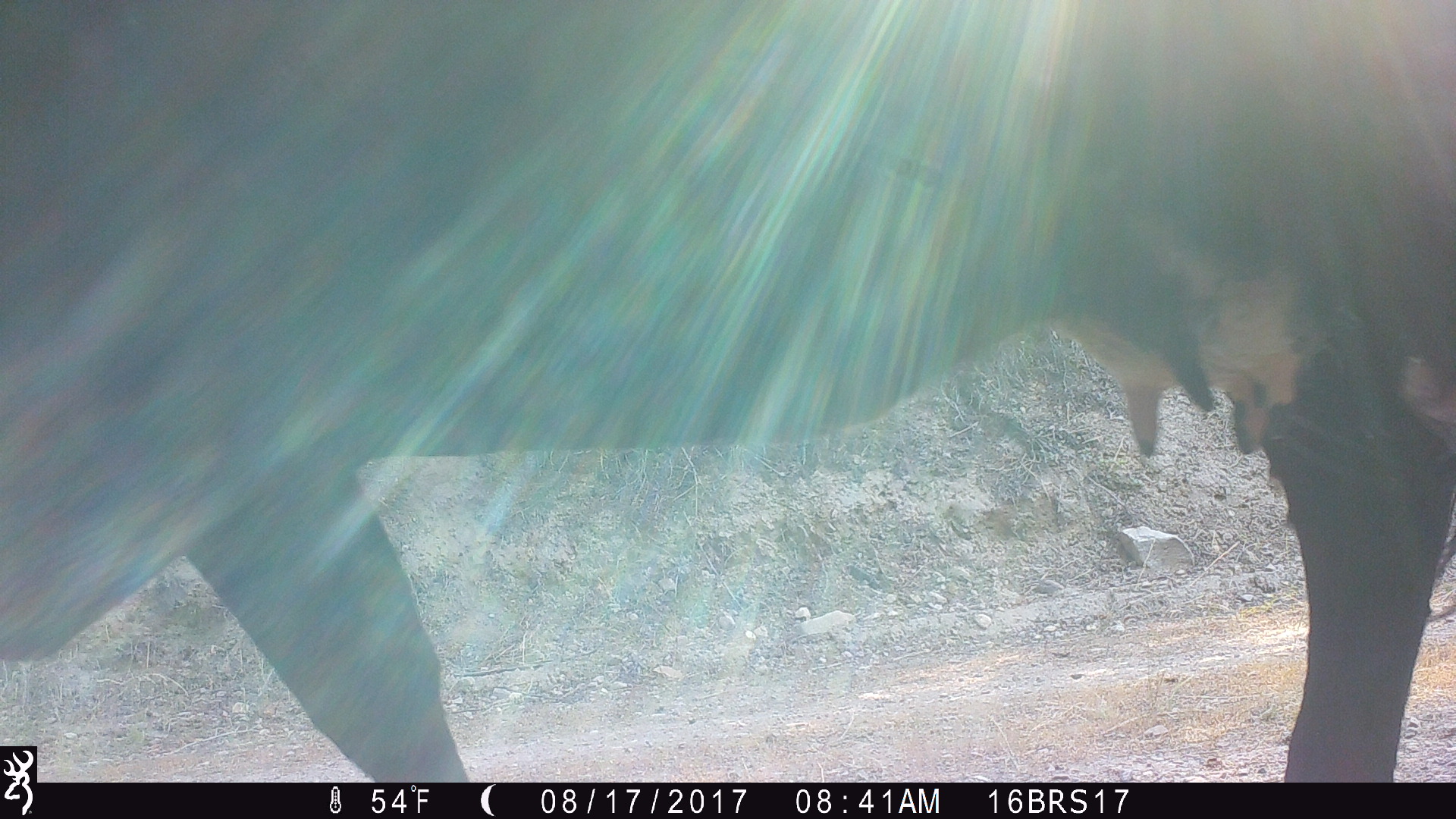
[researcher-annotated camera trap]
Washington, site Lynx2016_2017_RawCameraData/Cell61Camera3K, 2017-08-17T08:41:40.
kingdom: Animalia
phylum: Chordata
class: Mammalia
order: Artiodactyla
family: Bovidae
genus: Bos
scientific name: Bos taurus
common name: domestic cattle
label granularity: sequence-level